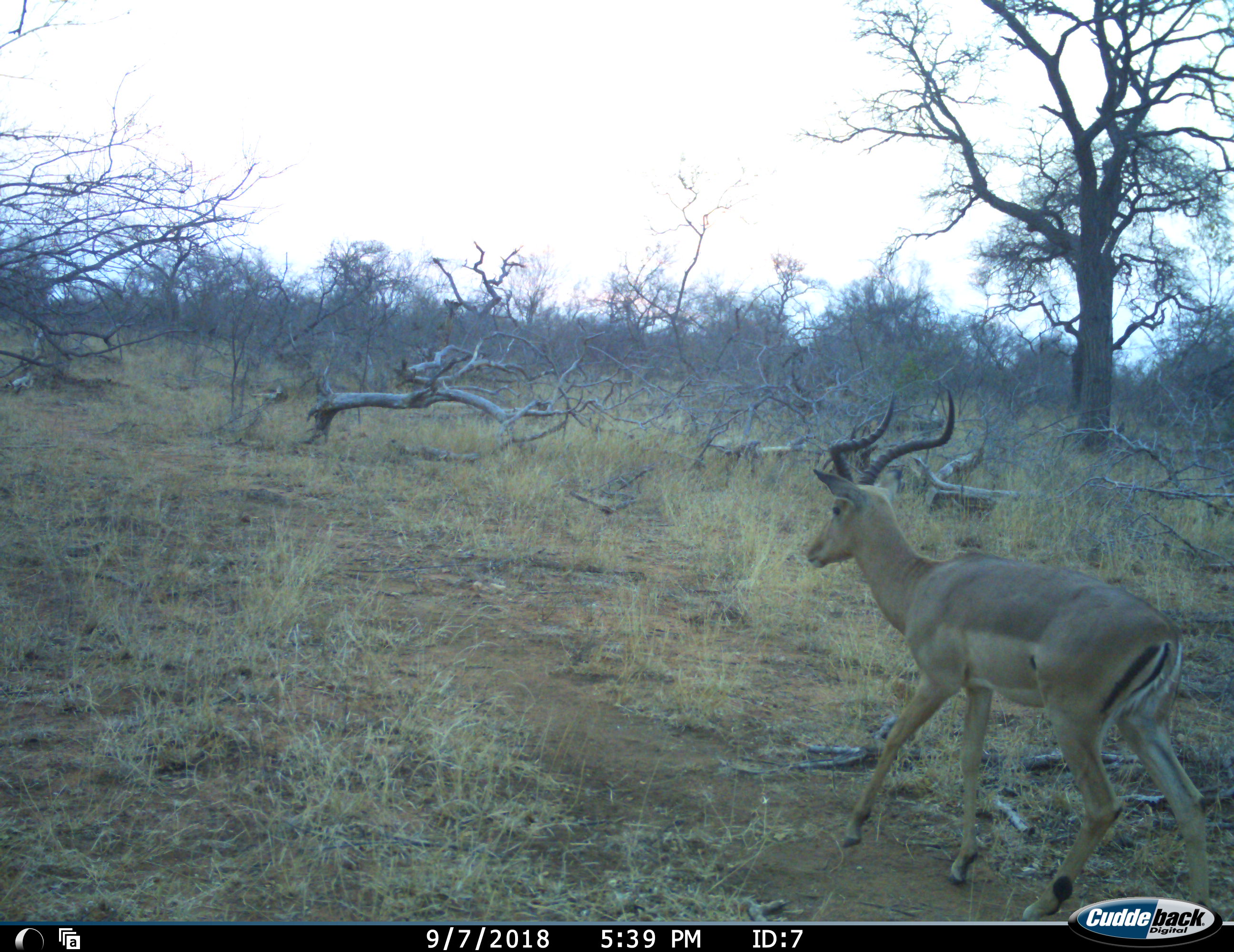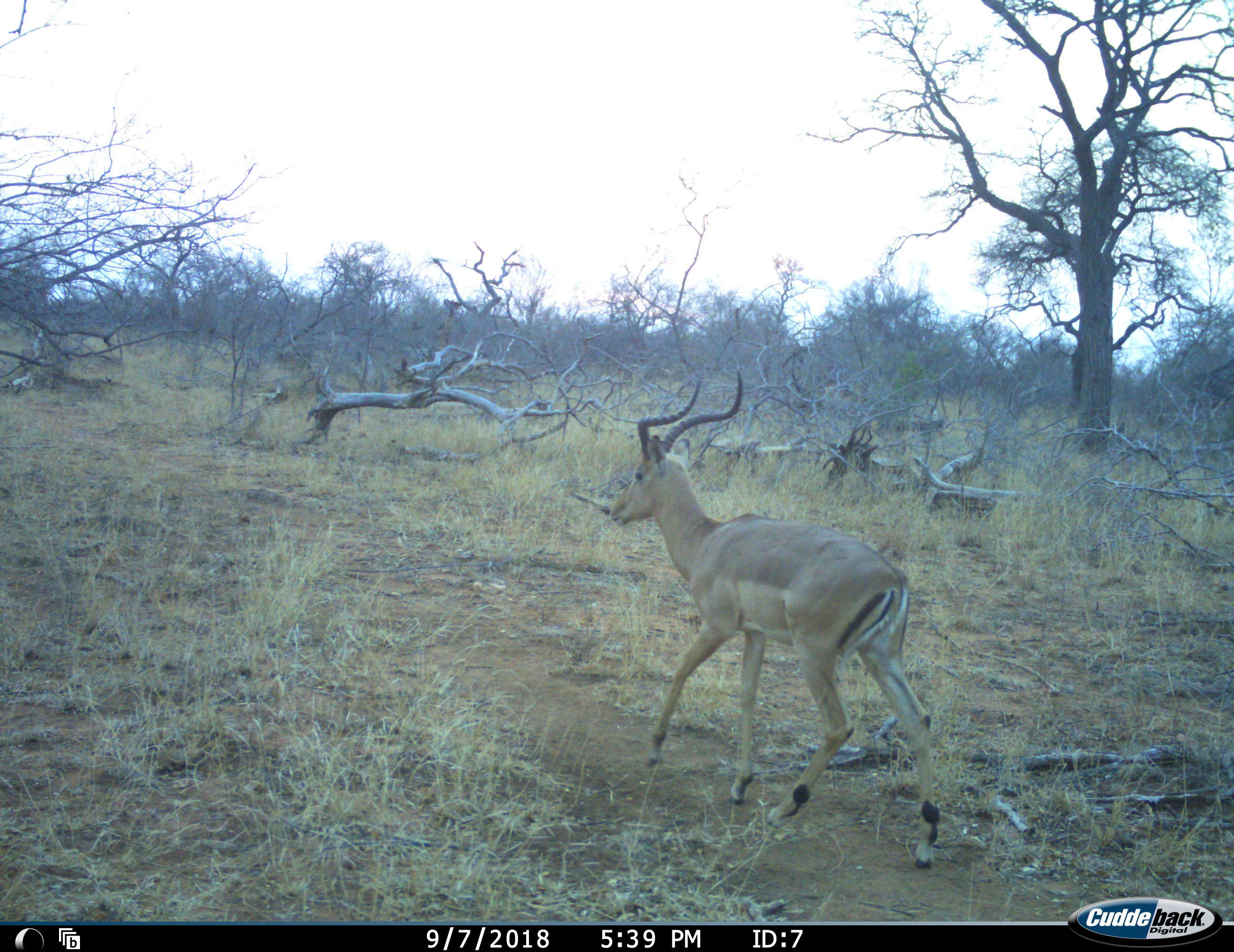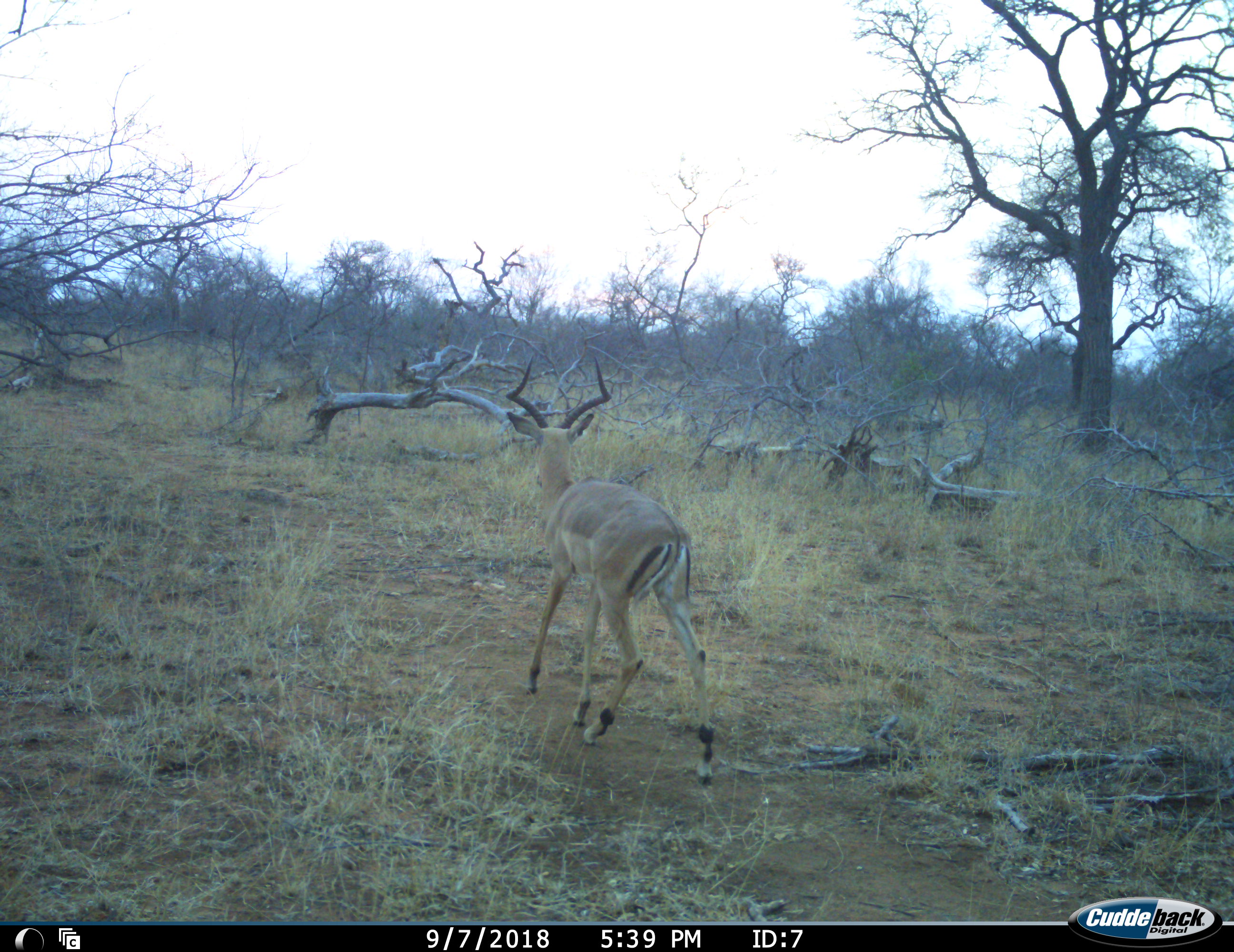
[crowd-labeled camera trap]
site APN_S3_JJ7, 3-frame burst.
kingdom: Animalia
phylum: Chordata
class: Mammalia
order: Artiodactyla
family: Bovidae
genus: Aepyceros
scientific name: Aepyceros melampus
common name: impala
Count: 1.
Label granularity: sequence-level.